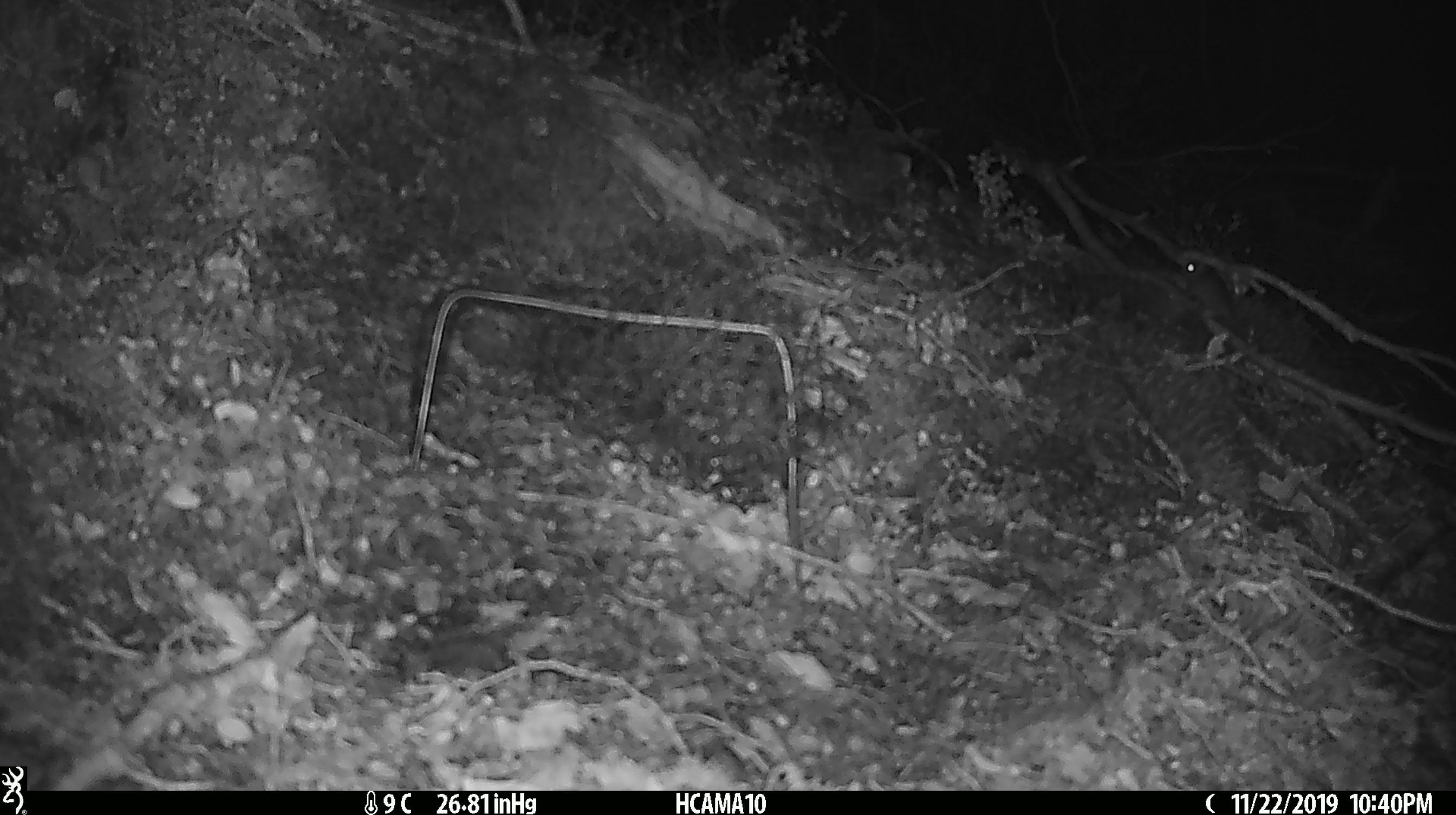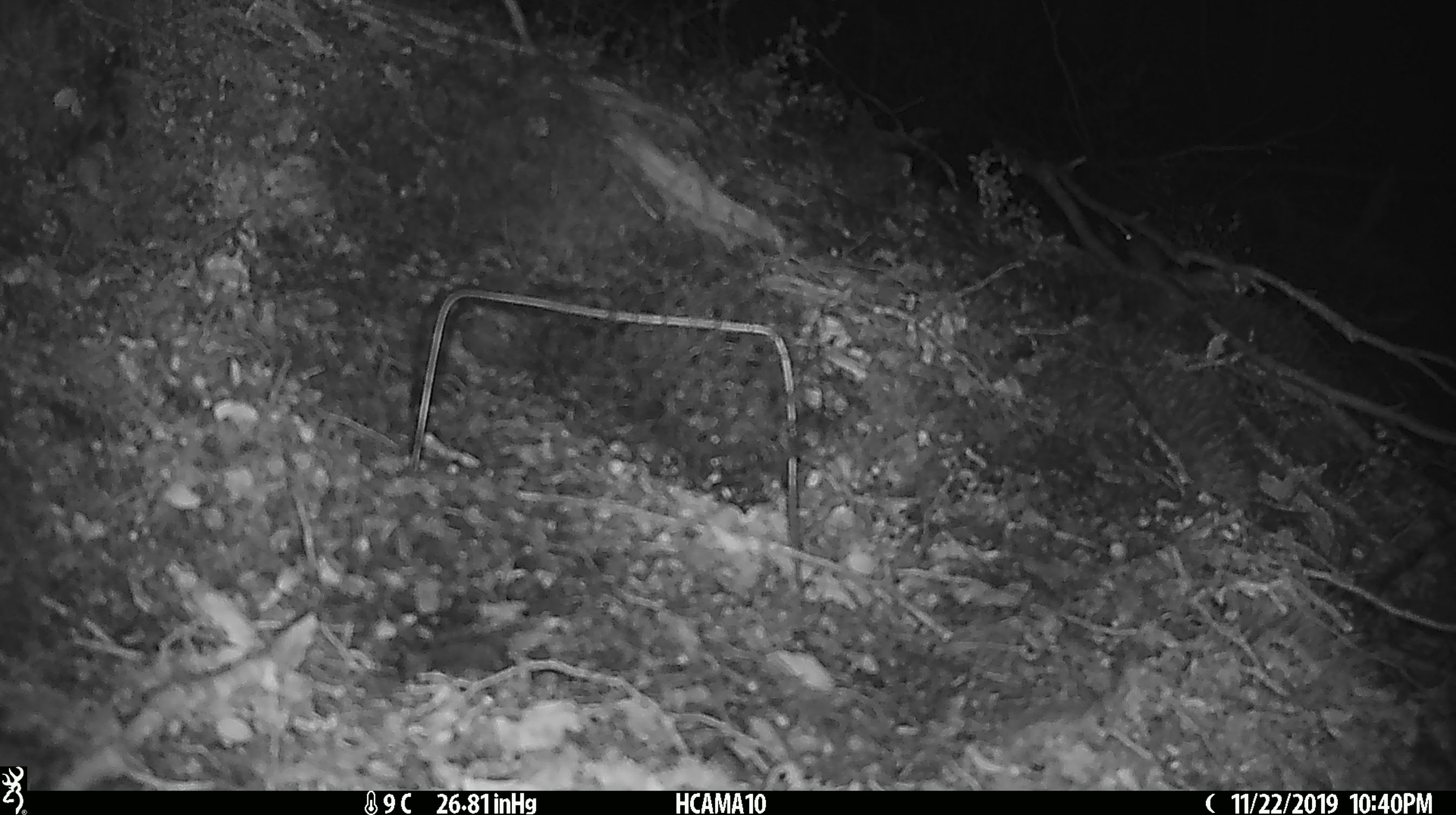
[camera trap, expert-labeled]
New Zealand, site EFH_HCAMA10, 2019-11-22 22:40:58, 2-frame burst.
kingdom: Animalia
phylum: Chordata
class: Mammalia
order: Rodentia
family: Muridae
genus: Mus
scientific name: Mus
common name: mouse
Mouse (Mus).